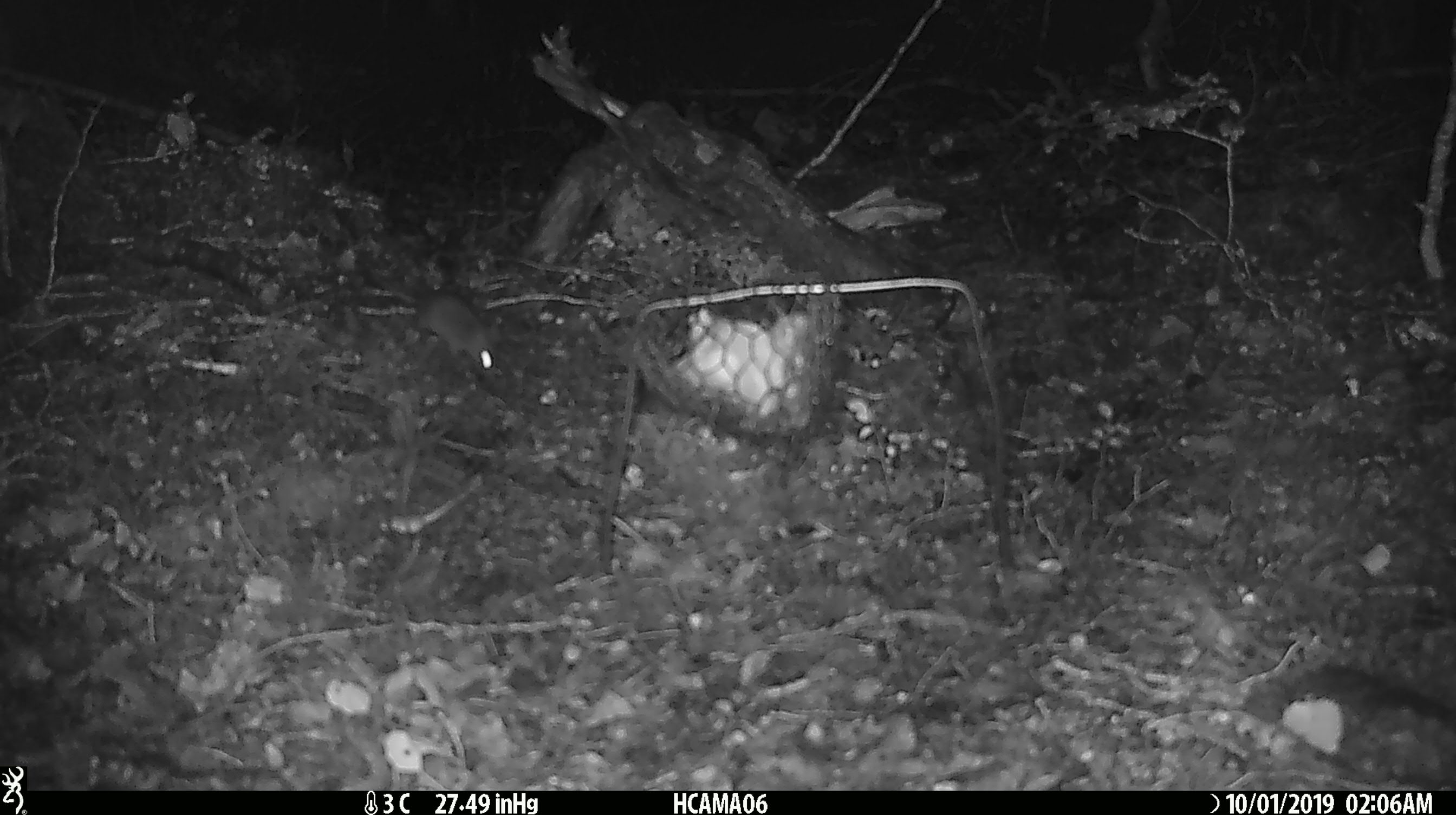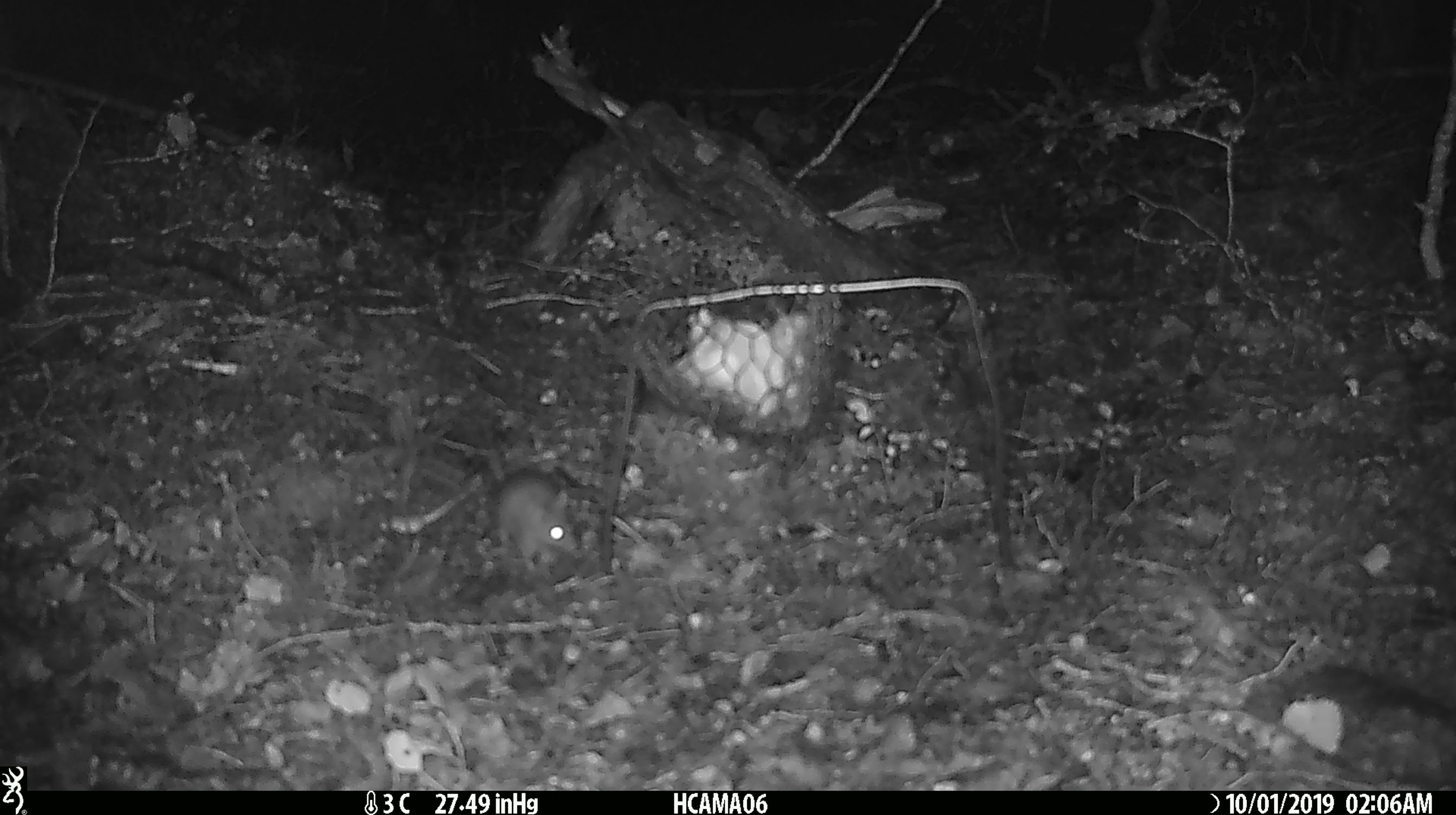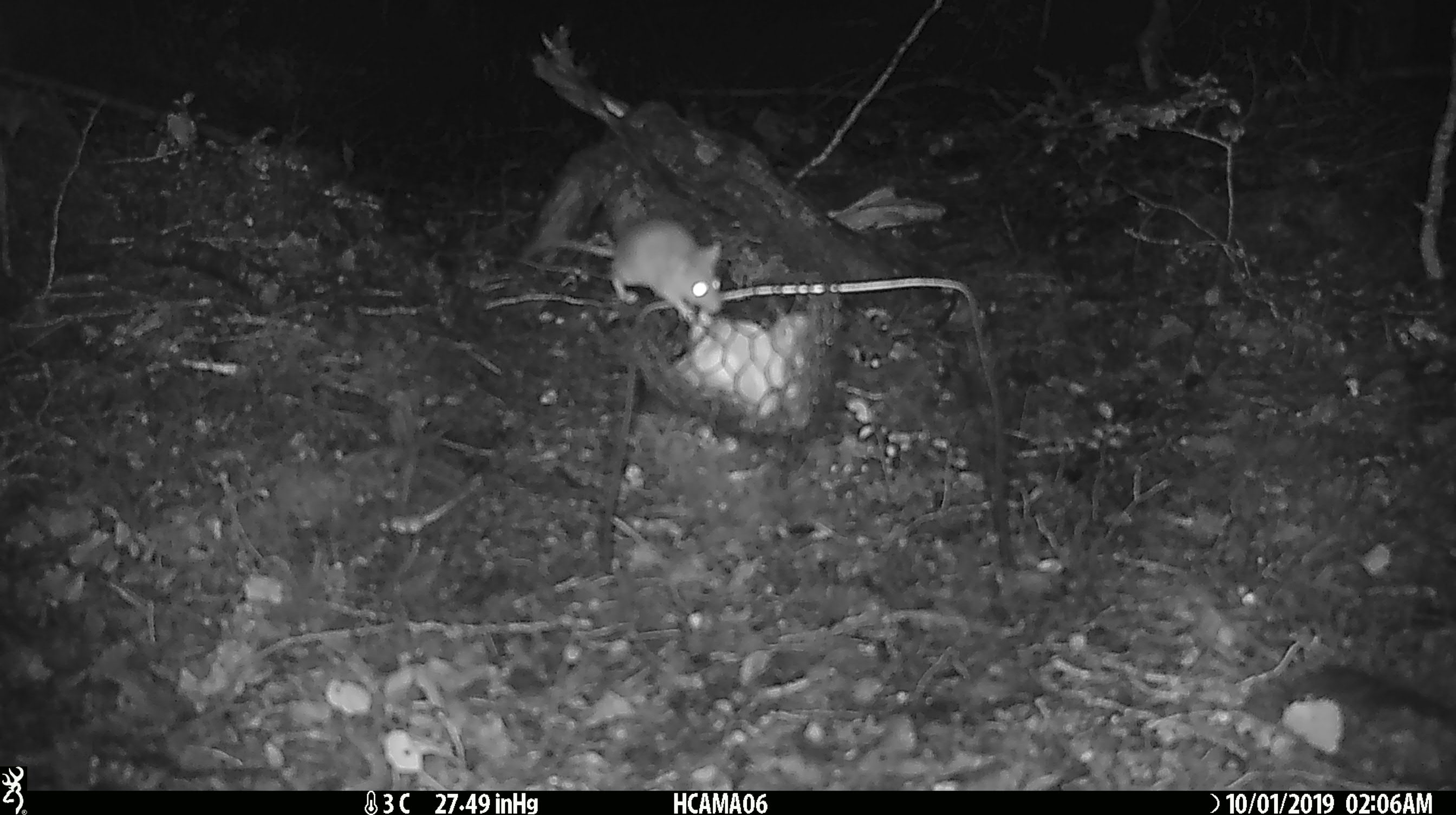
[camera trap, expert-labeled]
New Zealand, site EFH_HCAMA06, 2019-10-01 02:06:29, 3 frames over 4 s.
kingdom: Animalia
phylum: Chordata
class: Mammalia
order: Rodentia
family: Muridae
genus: Mus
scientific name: Mus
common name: mouse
Mouse (Mus).